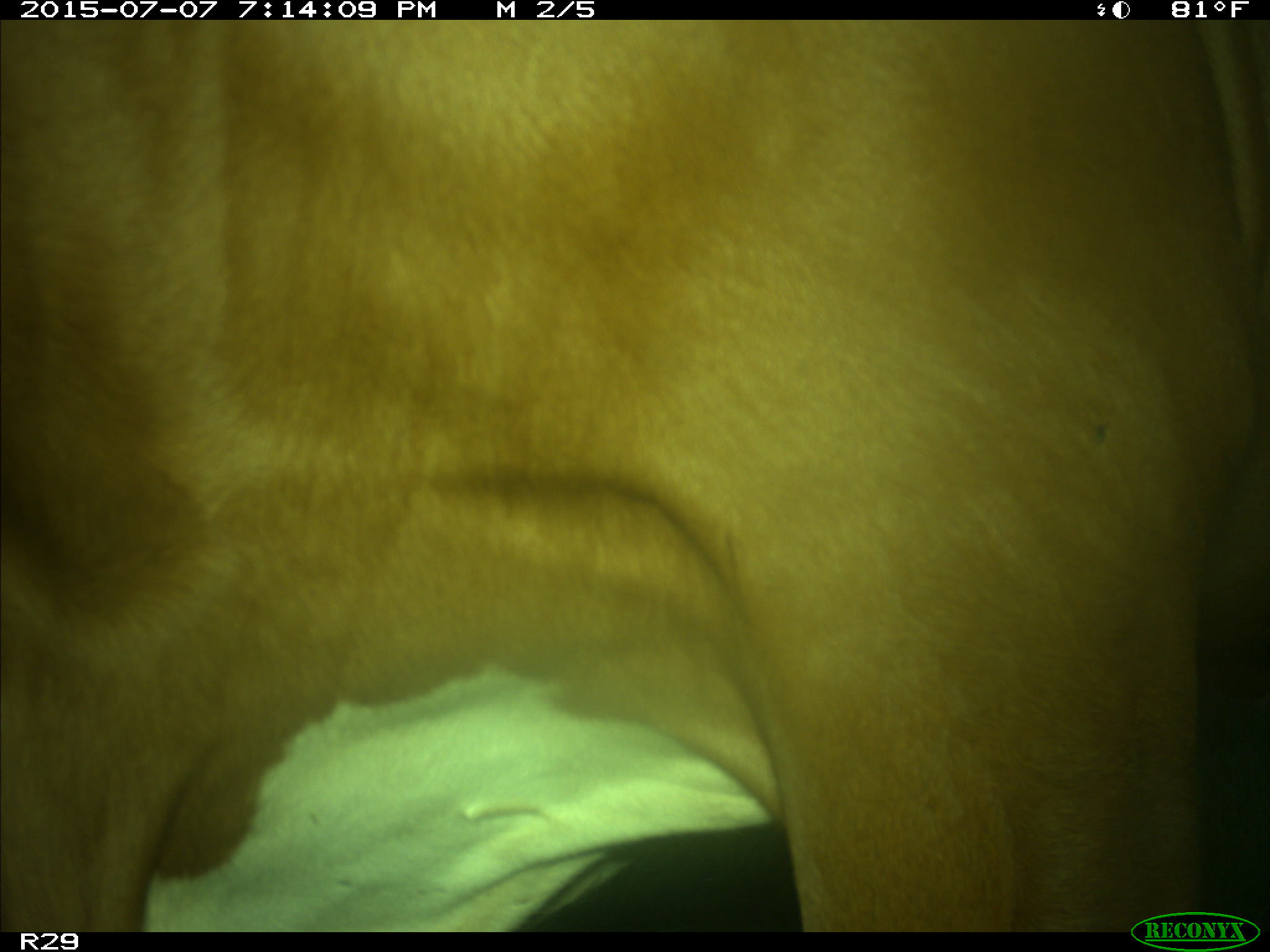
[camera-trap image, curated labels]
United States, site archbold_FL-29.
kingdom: Animalia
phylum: Chordata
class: Mammalia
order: Artiodactyla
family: Bovidae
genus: Bos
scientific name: Bos taurus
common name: domestic cow